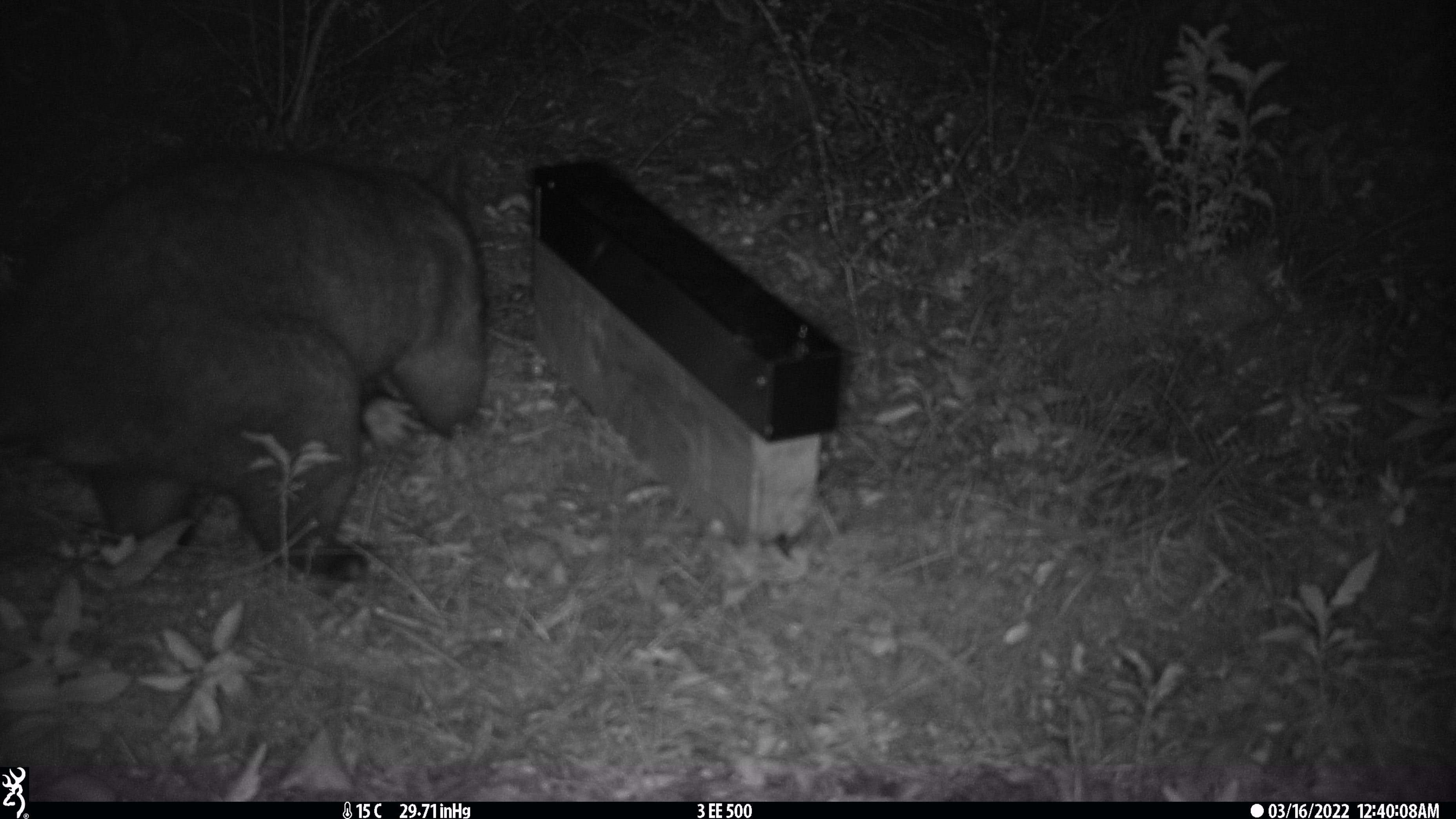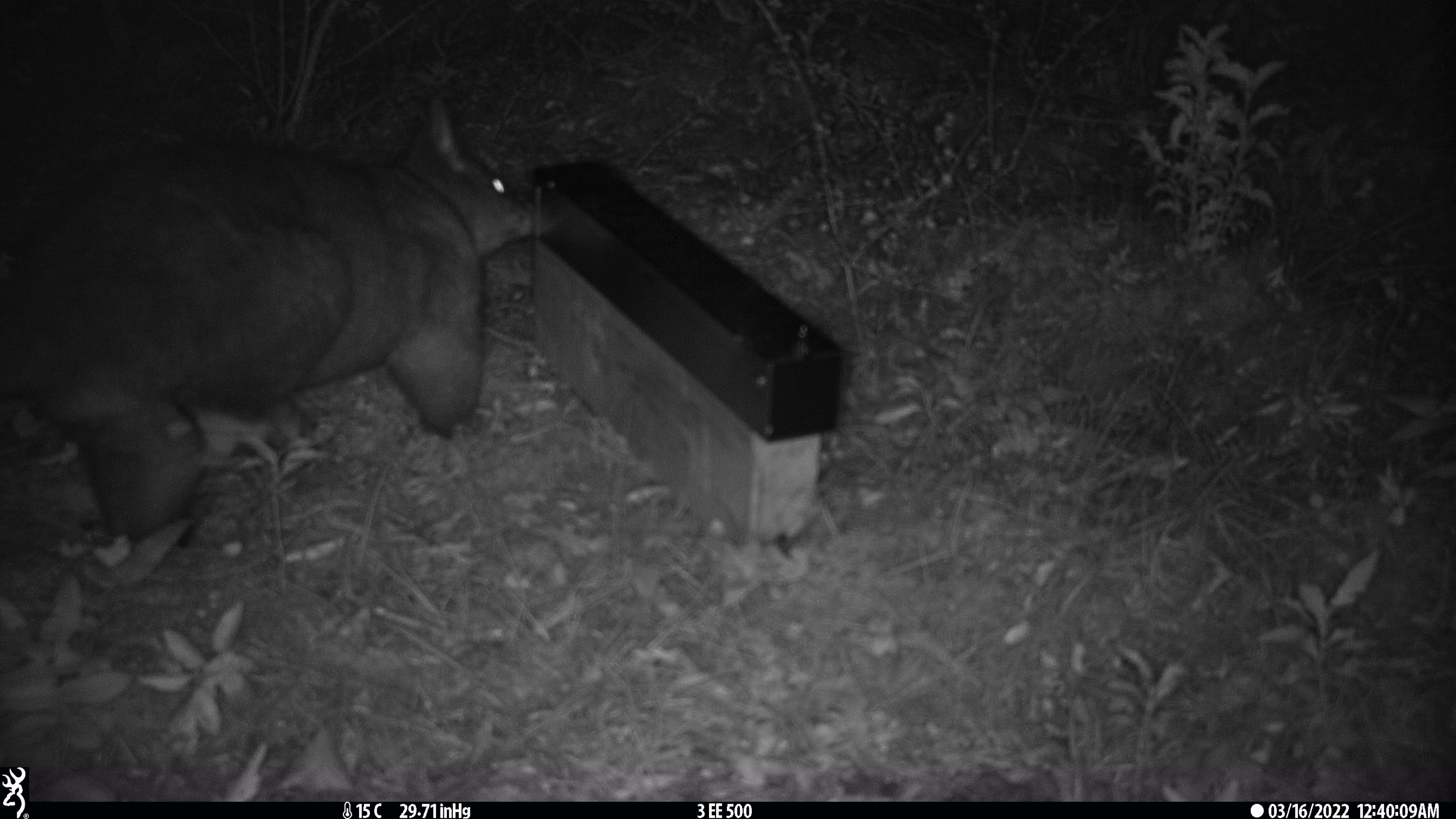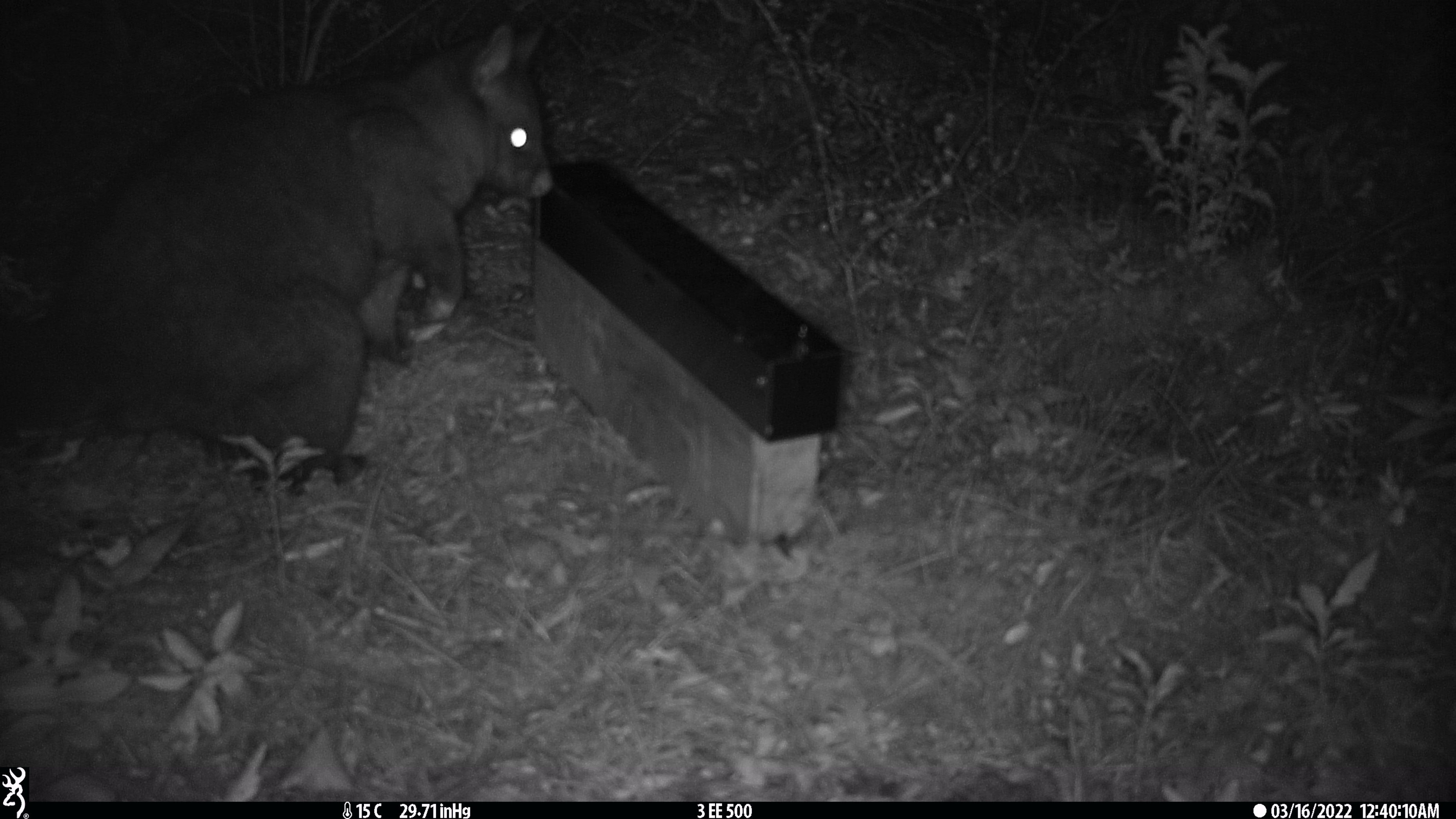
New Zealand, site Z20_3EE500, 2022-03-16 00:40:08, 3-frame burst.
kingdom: Animalia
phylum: Chordata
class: Mammalia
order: Diprotodontia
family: Phalangeridae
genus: Trichosurus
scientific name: Trichosurus vulpecula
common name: common brushtail possum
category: possum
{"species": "possum (common brushtail possum) (Trichosurus vulpecula)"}